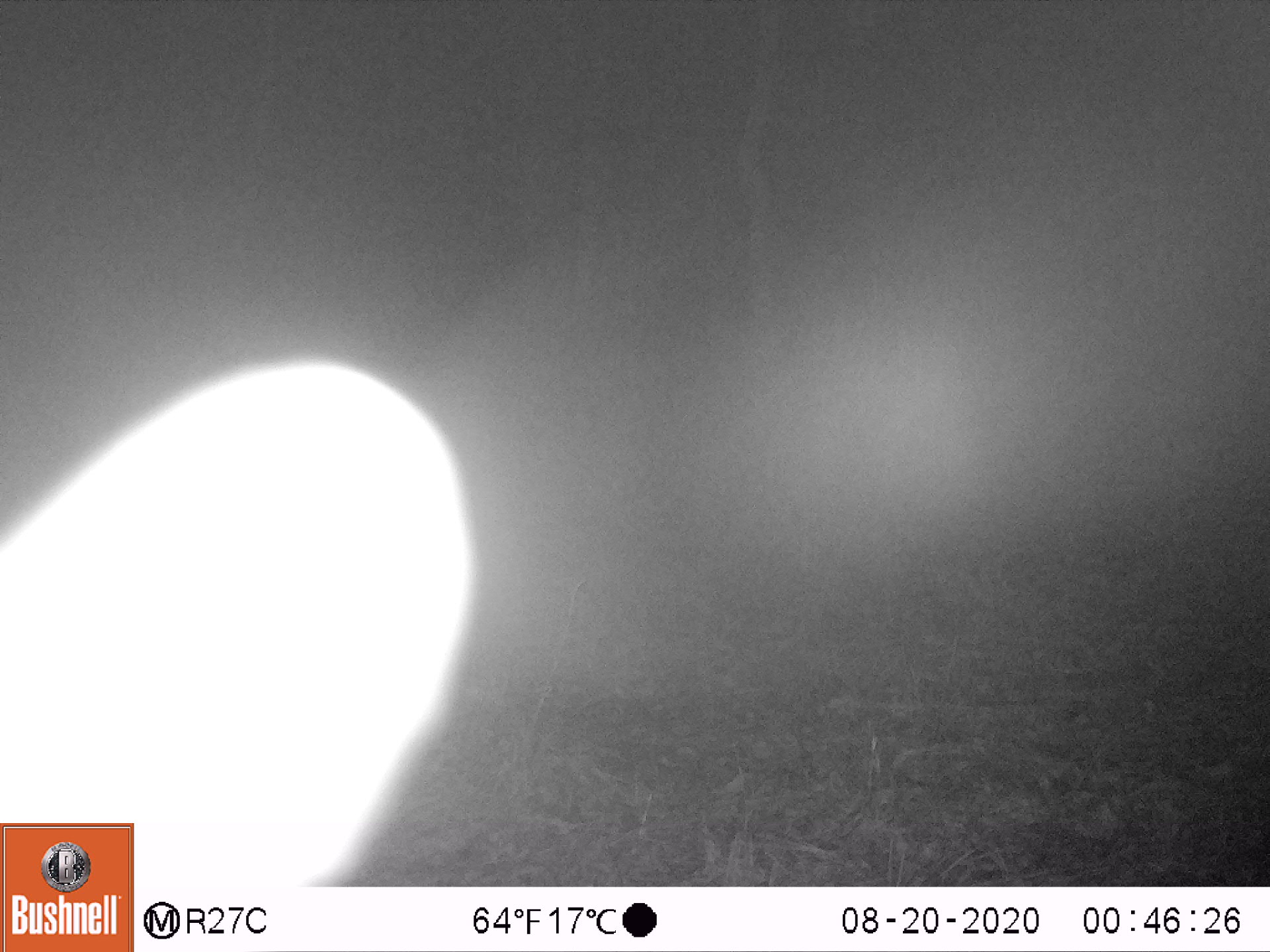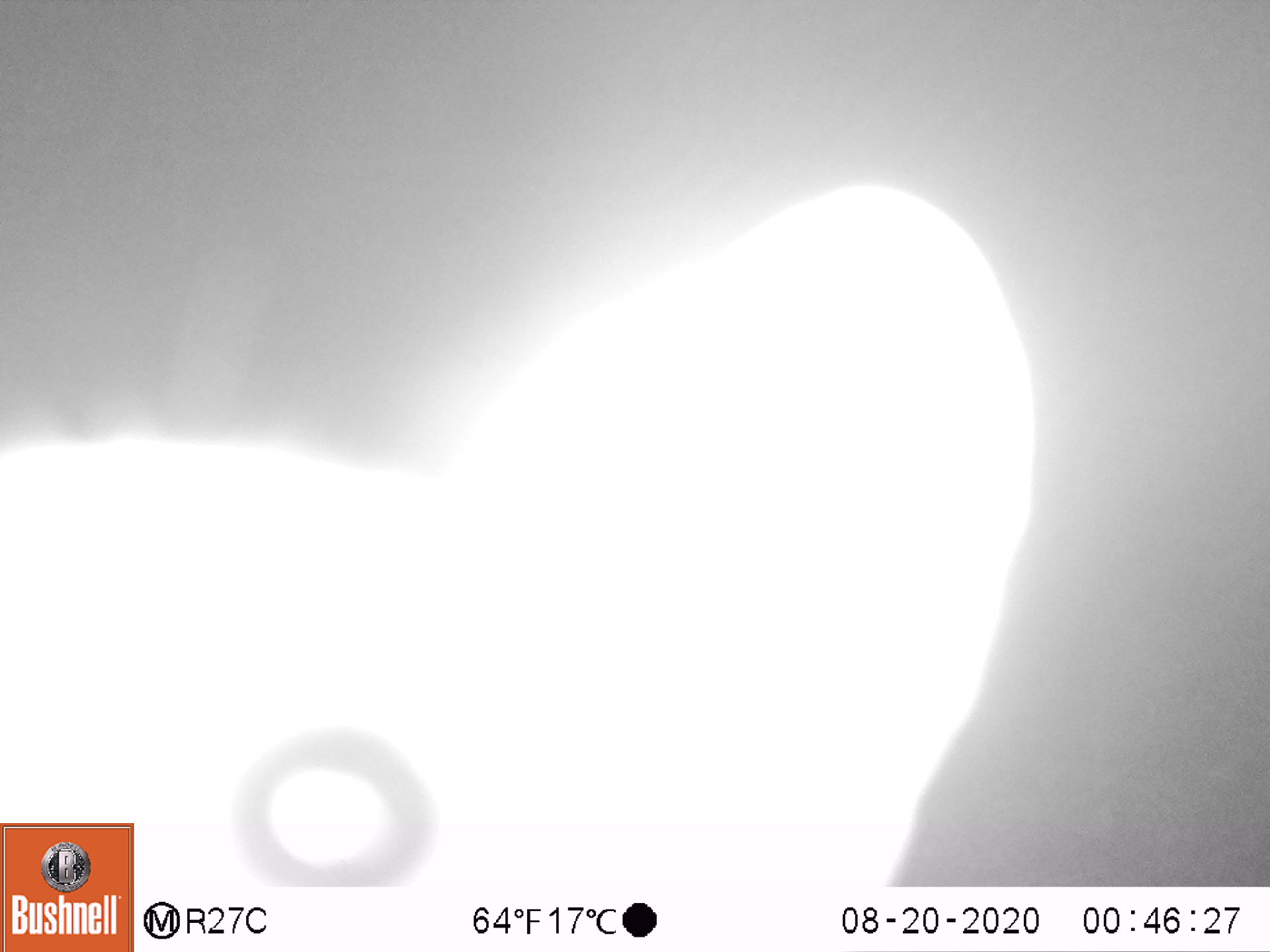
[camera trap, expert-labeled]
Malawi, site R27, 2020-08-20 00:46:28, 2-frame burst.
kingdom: Animalia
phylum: Chordata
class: Mammalia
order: Primates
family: Galagidae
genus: Galago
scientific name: Galago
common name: lesser bushbabies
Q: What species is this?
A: Galago (lesser bushbabies).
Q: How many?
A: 1.